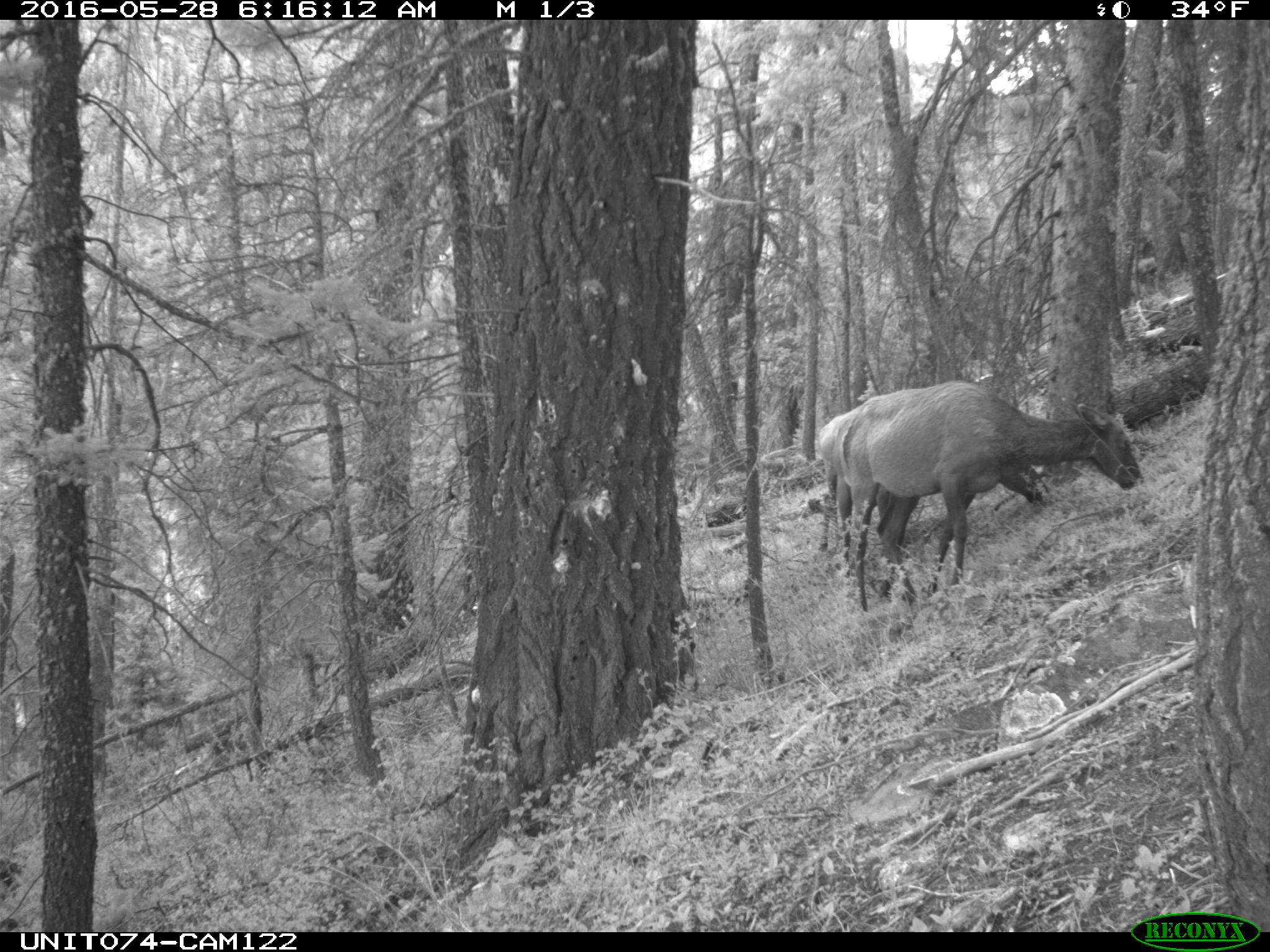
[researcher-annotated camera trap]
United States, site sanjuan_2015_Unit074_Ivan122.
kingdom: Animalia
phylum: Chordata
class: Mammalia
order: Artiodactyla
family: Cervidae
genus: Cervus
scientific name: Cervus elaphus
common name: red deer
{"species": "Cervus elaphus (red deer)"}